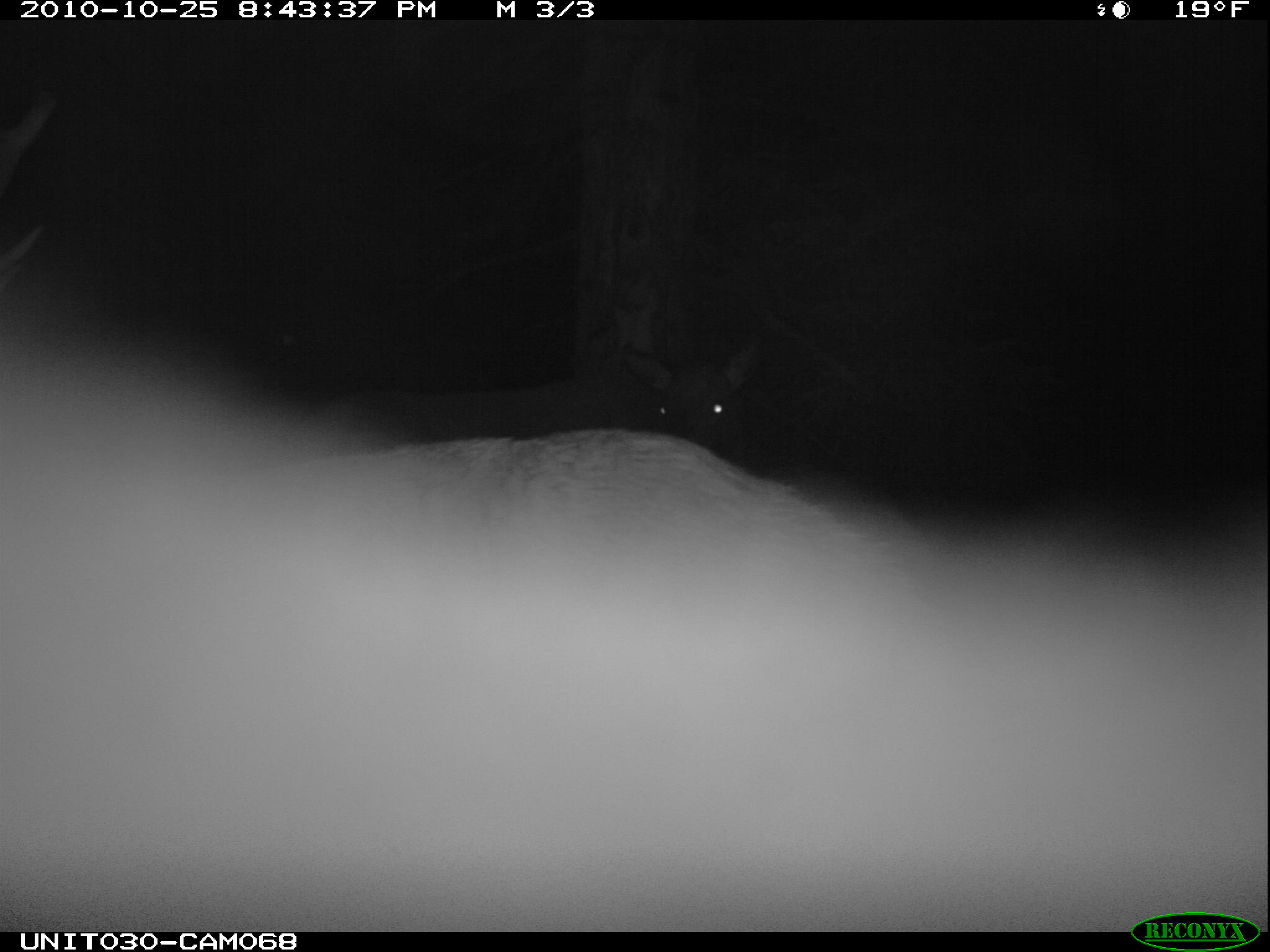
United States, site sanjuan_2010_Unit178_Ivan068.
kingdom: Animalia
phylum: Chordata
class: Mammalia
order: Artiodactyla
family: Cervidae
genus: Cervus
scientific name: Cervus elaphus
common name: red deer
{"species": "Cervus elaphus (red deer)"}